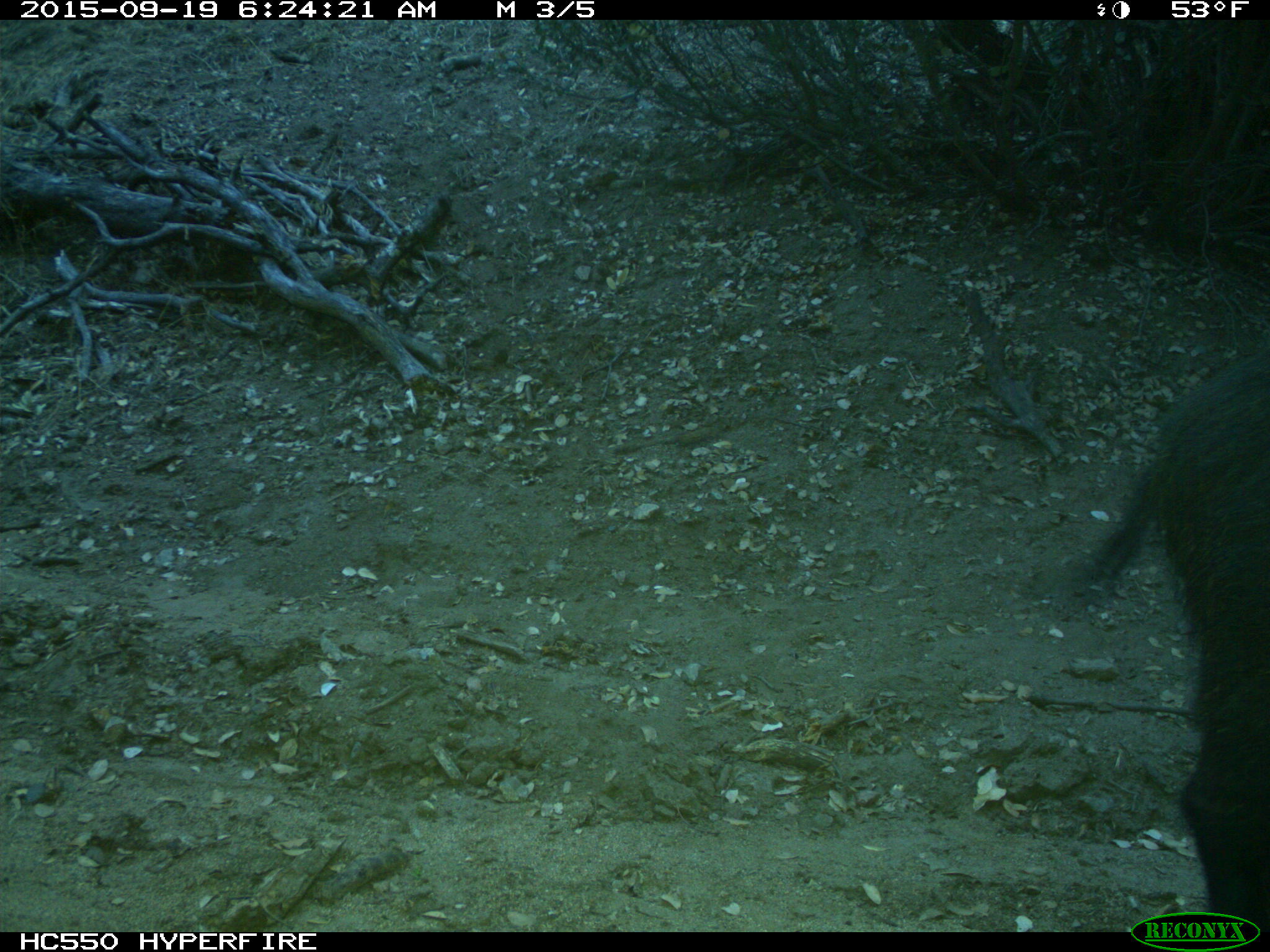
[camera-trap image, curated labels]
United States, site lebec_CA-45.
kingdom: Animalia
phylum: Chordata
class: Mammalia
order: Artiodactyla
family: Suidae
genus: Sus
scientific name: Sus scrofa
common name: wild boar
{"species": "Sus scrofa (wild boar)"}